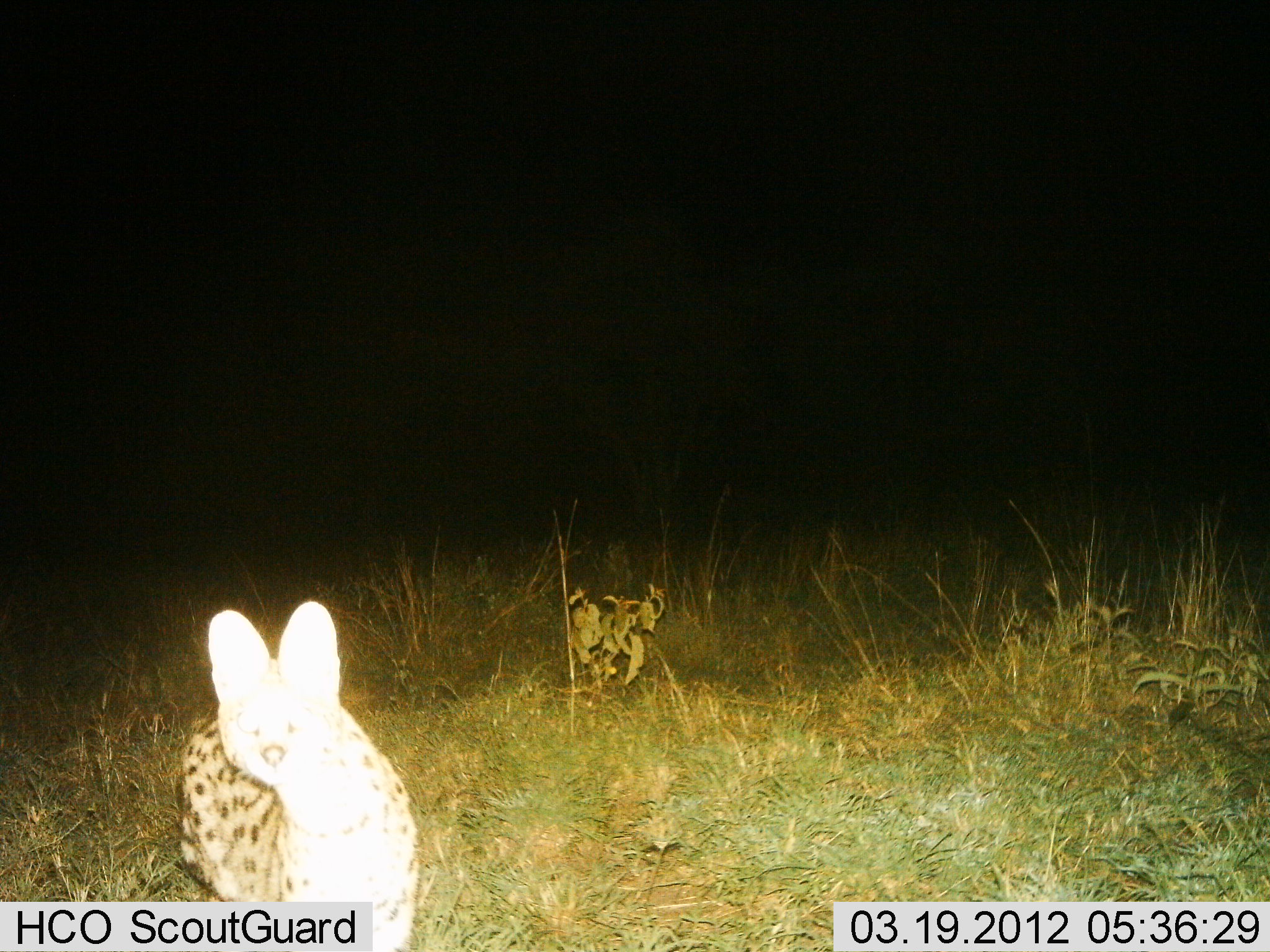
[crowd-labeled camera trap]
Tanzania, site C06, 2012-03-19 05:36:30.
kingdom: Animalia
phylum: Chordata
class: Mammalia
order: Carnivora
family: Felidae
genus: Leptailurus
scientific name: Leptailurus serval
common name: serval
Serval (Leptailurus serval), count 1. Behavior (volunteer vote fractions): standing 94%, resting 0%, moving 11%, interacting 0%. Young present (vote fraction): 0%. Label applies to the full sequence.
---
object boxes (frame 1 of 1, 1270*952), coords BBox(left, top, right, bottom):
animal: BBox(173, 599, 419, 950)